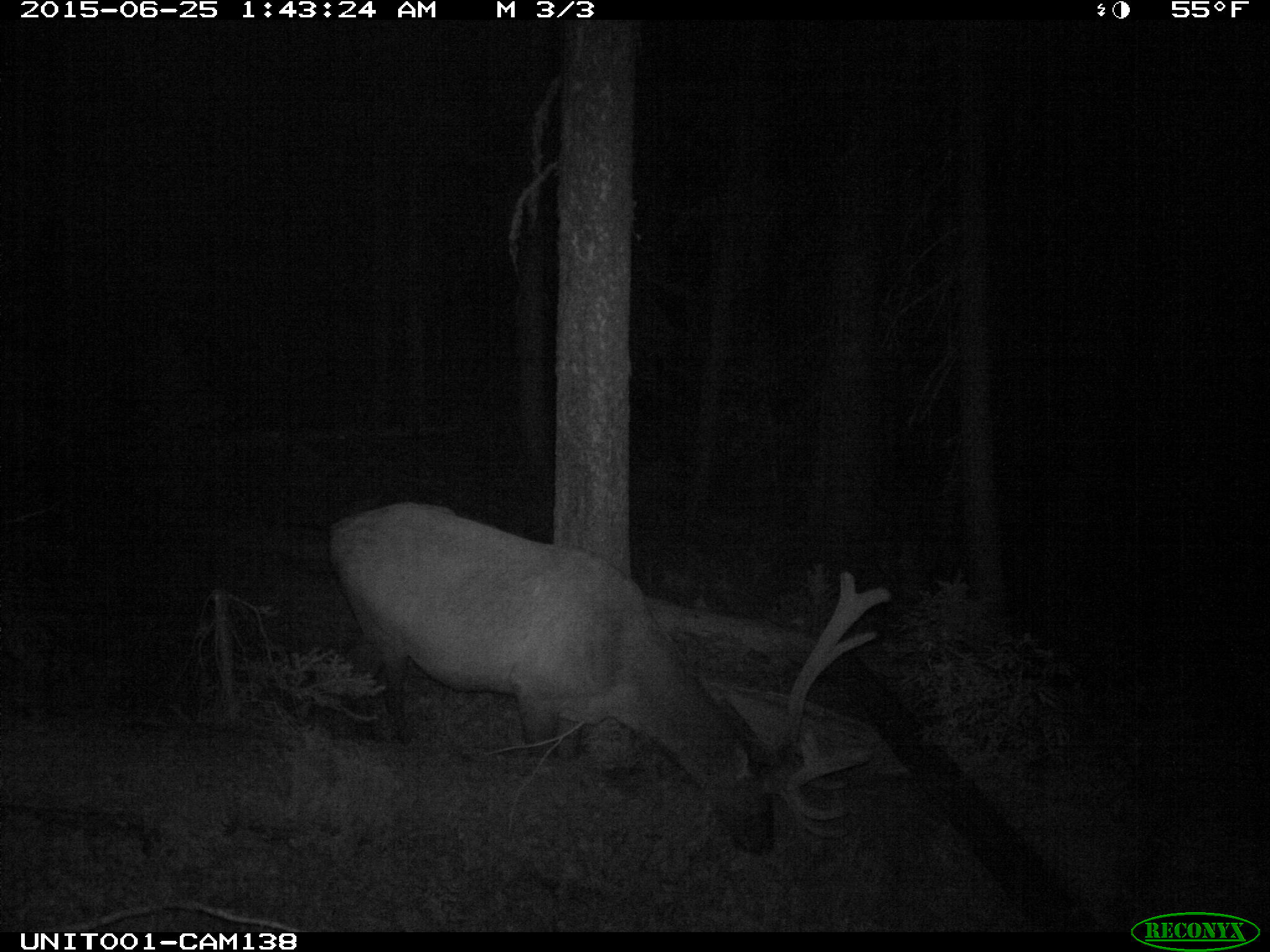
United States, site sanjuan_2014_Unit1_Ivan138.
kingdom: Animalia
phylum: Chordata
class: Mammalia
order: Artiodactyla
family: Cervidae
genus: Cervus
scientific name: Cervus elaphus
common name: red deer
Cervus elaphus (red deer).